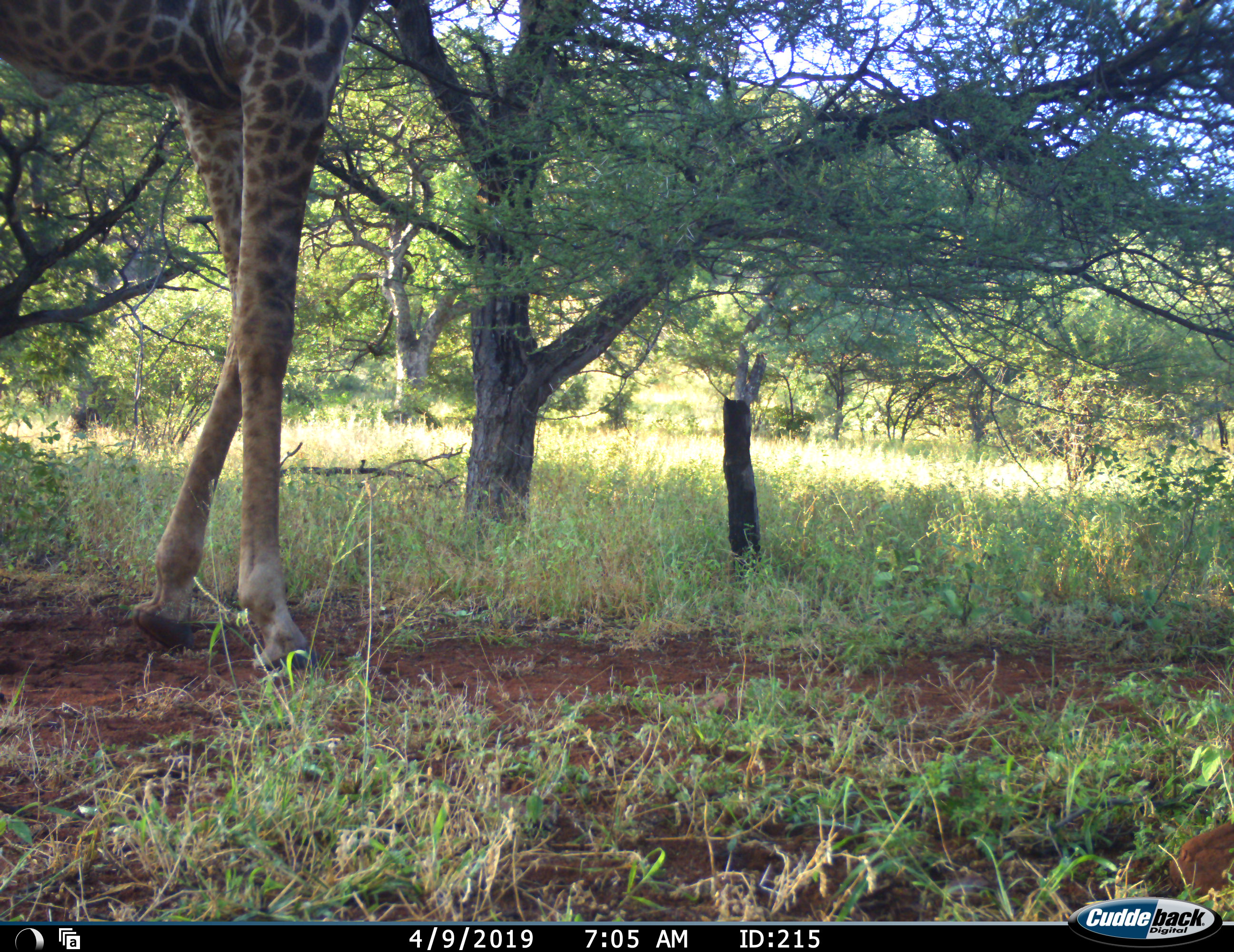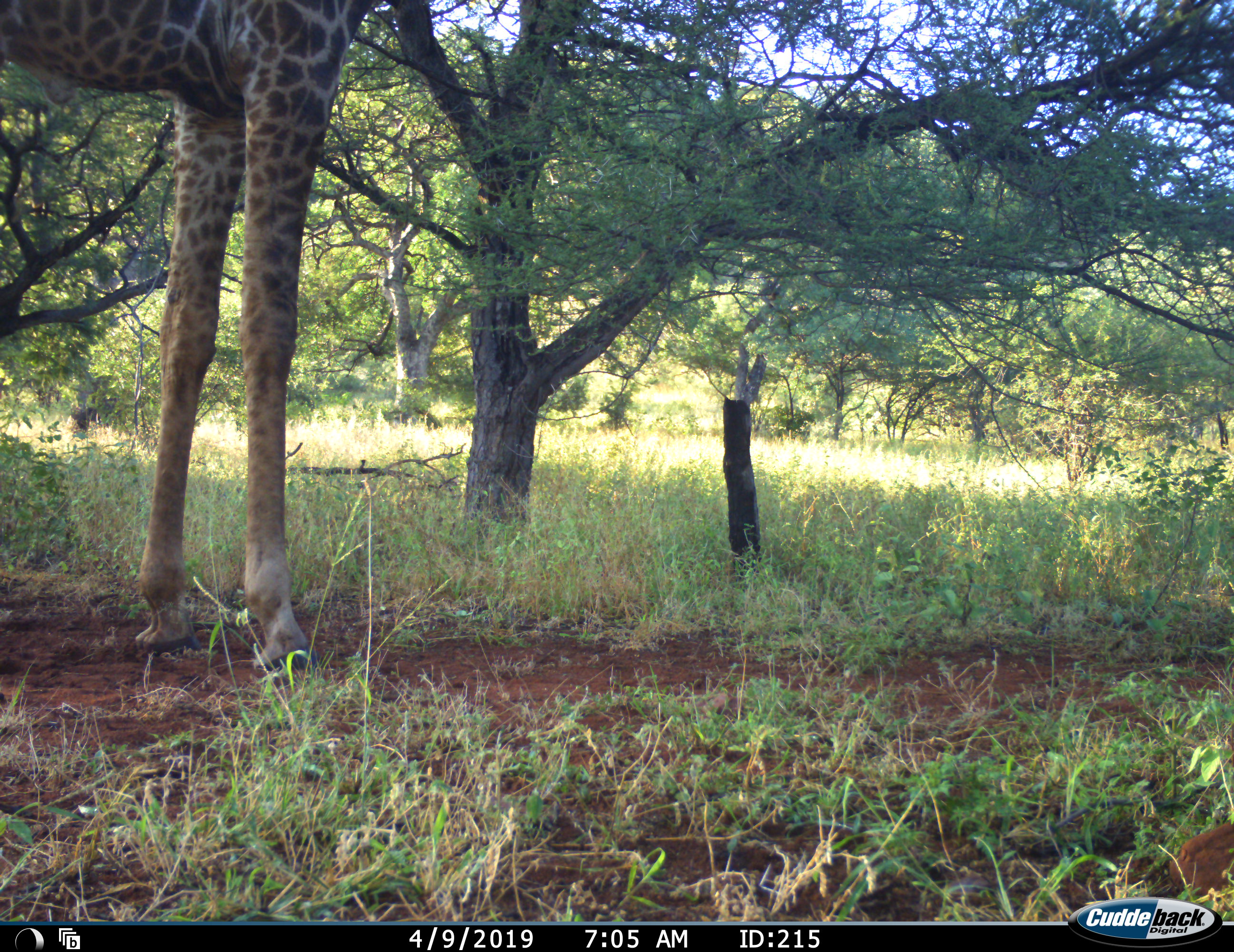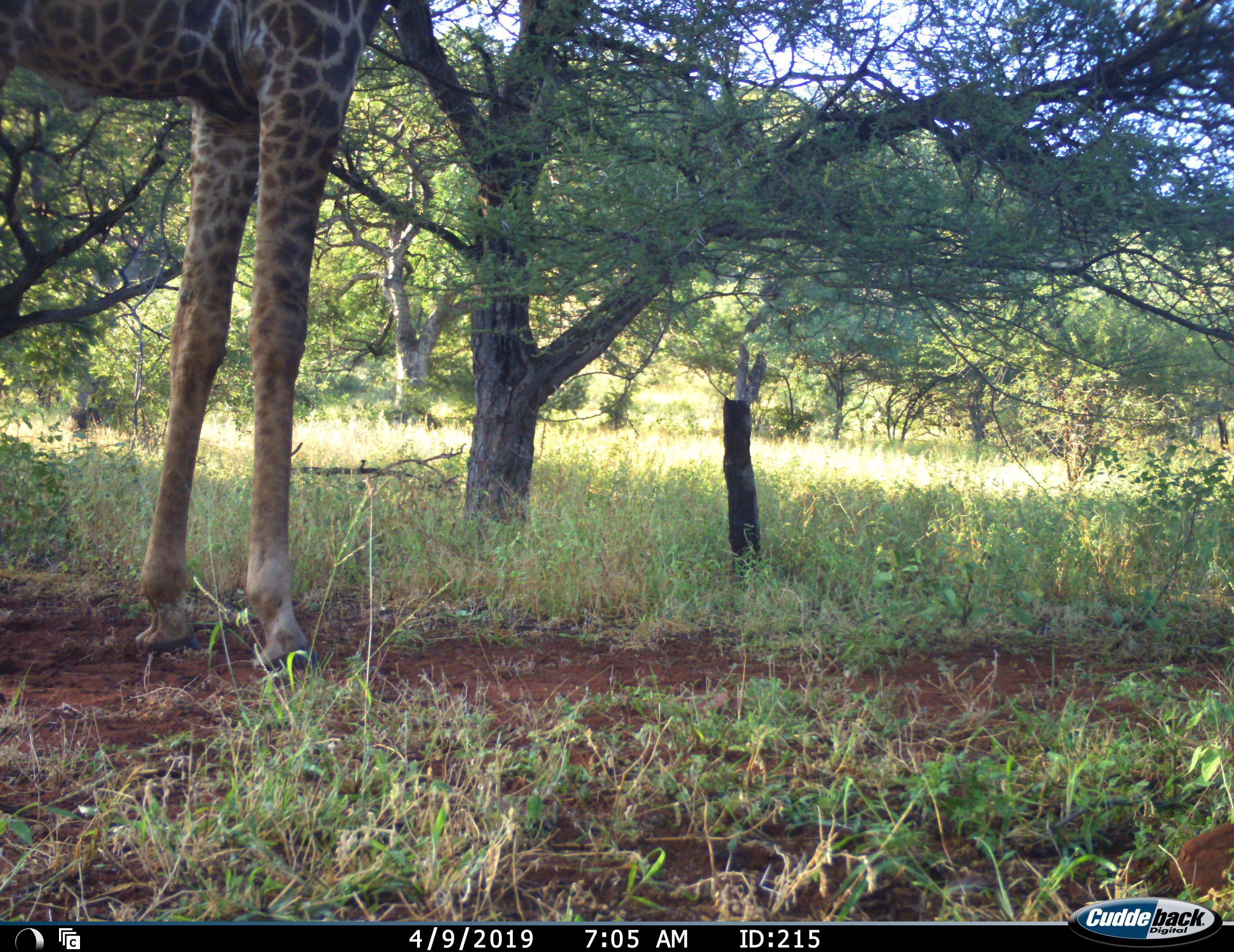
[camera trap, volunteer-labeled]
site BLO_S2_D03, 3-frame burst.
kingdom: Animalia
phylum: Chordata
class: Mammalia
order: Artiodactyla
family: Giraffidae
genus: Giraffa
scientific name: Giraffa camelopardalis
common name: giraffe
Giraffe (Giraffa camelopardalis), count 1. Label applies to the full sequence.